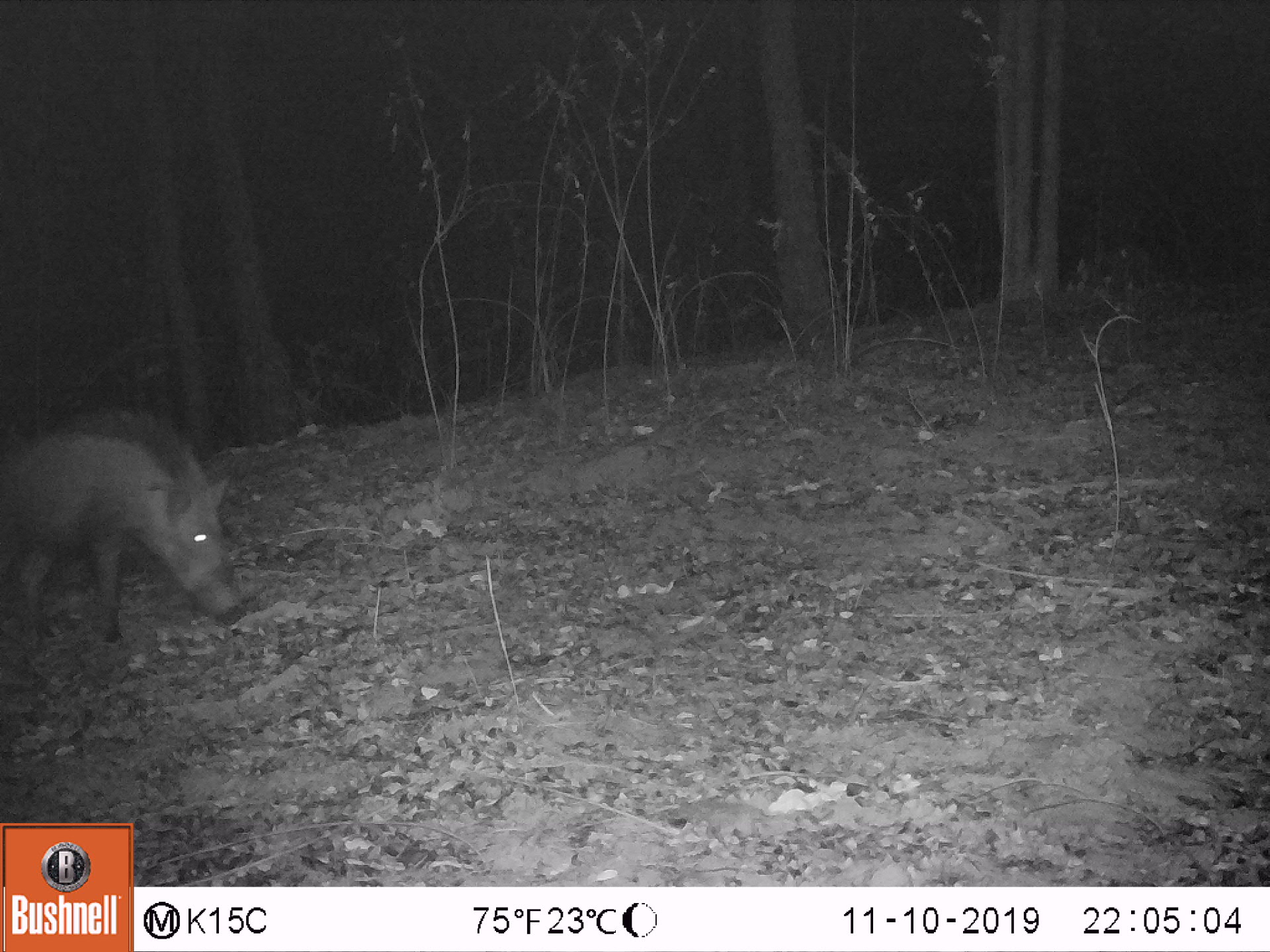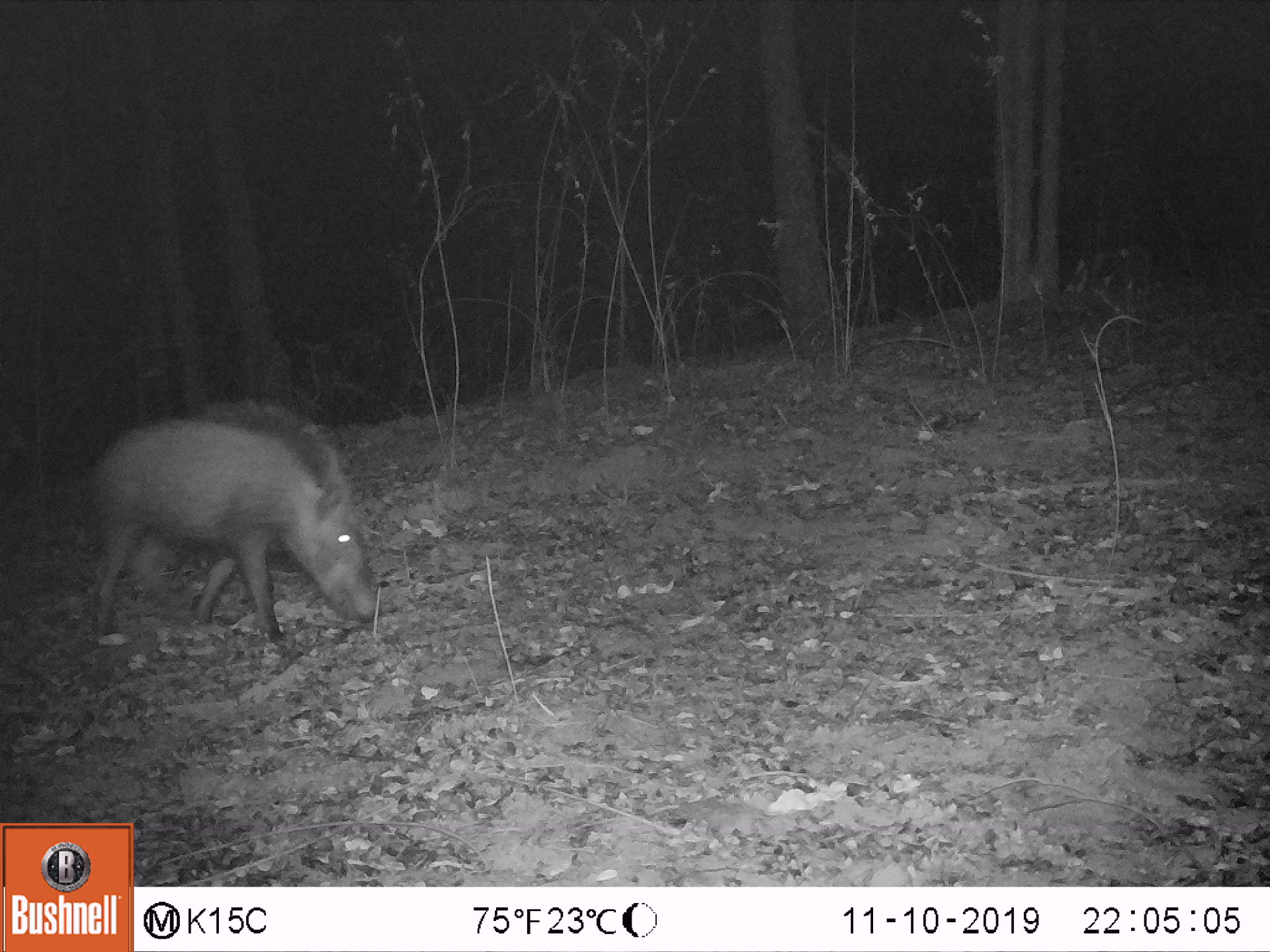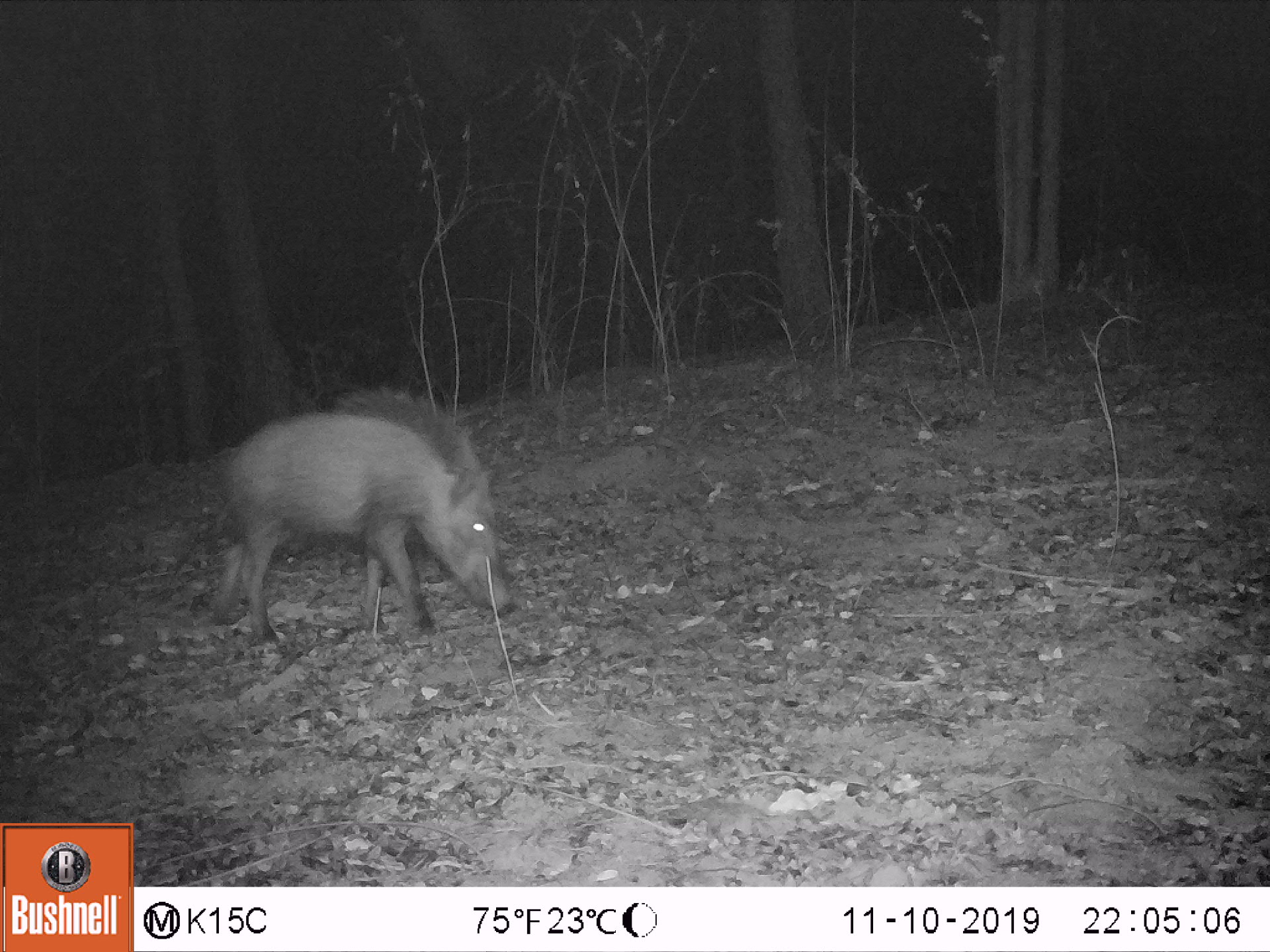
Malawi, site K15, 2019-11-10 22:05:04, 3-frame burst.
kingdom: Animalia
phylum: Chordata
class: Mammalia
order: Artiodactyla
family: Suidae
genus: Potamochoerus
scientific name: Potamochoerus larvatus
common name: bushpig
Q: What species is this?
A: Bushpig (Potamochoerus larvatus).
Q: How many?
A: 1.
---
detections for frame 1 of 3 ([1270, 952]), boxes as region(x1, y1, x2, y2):
bushpig: region(4, 400, 256, 644)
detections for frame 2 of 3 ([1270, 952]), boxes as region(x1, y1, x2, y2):
bushpig: region(87, 396, 382, 638)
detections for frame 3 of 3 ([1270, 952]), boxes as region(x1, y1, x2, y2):
bushpig: region(223, 386, 518, 631)